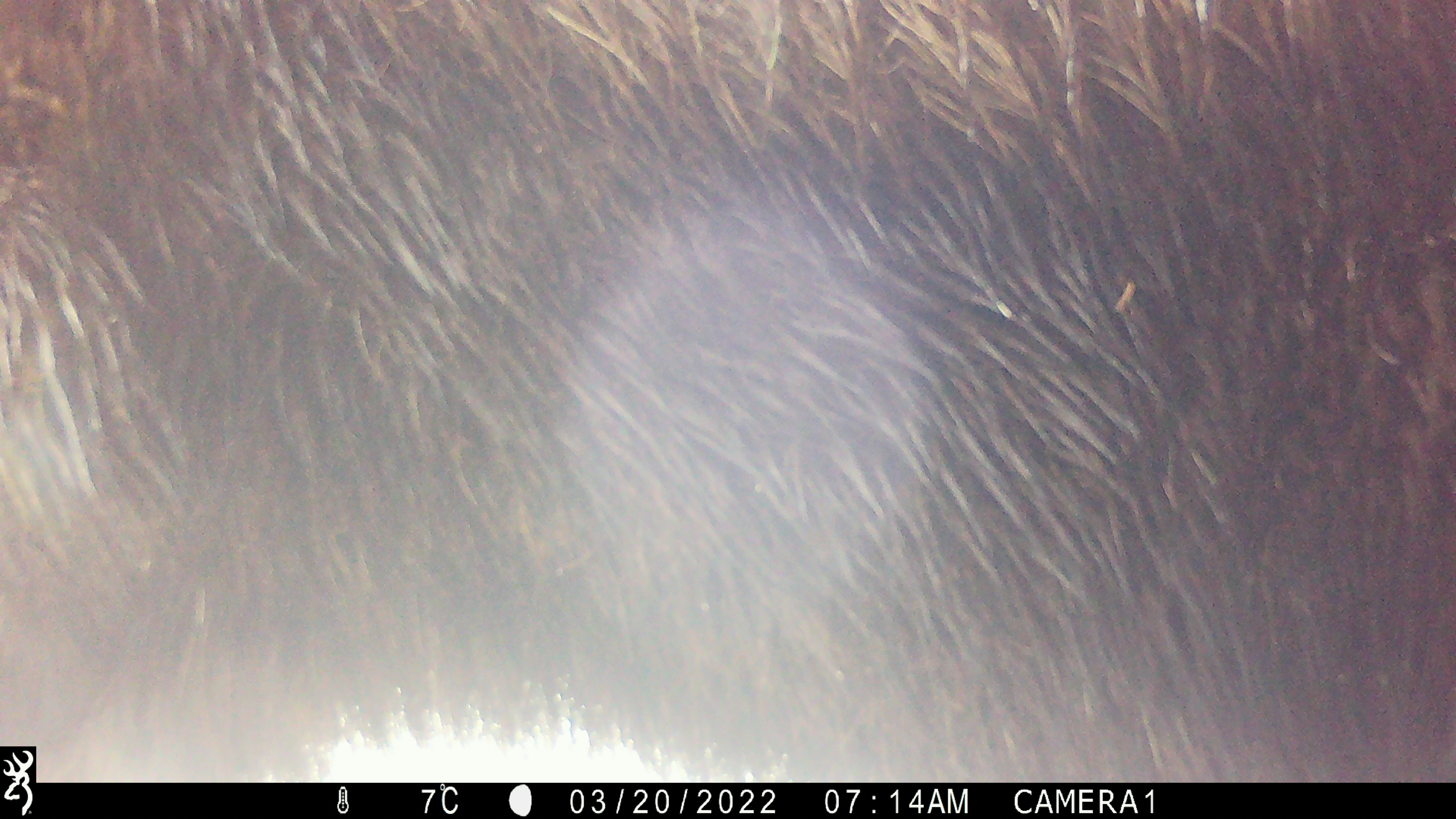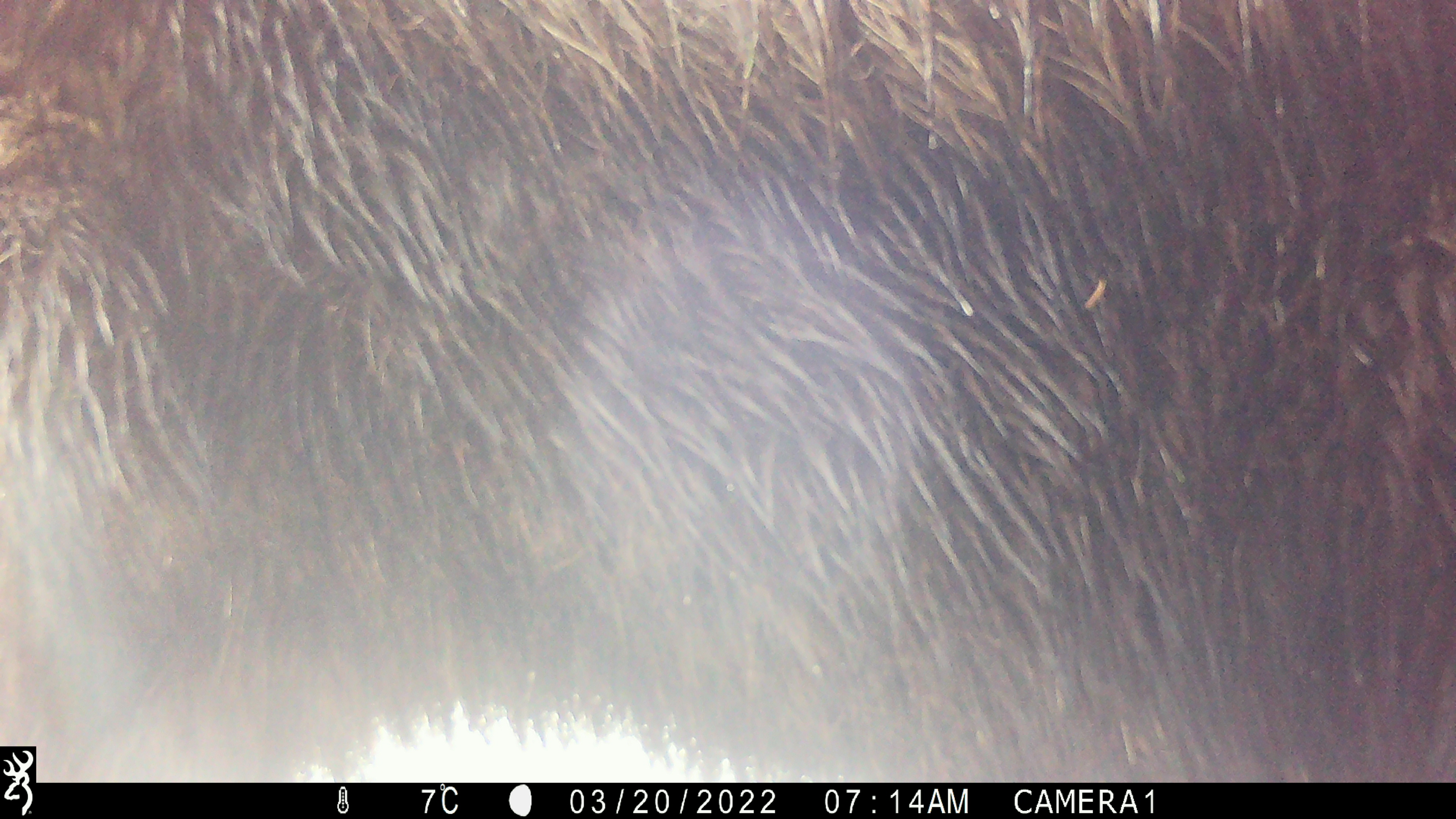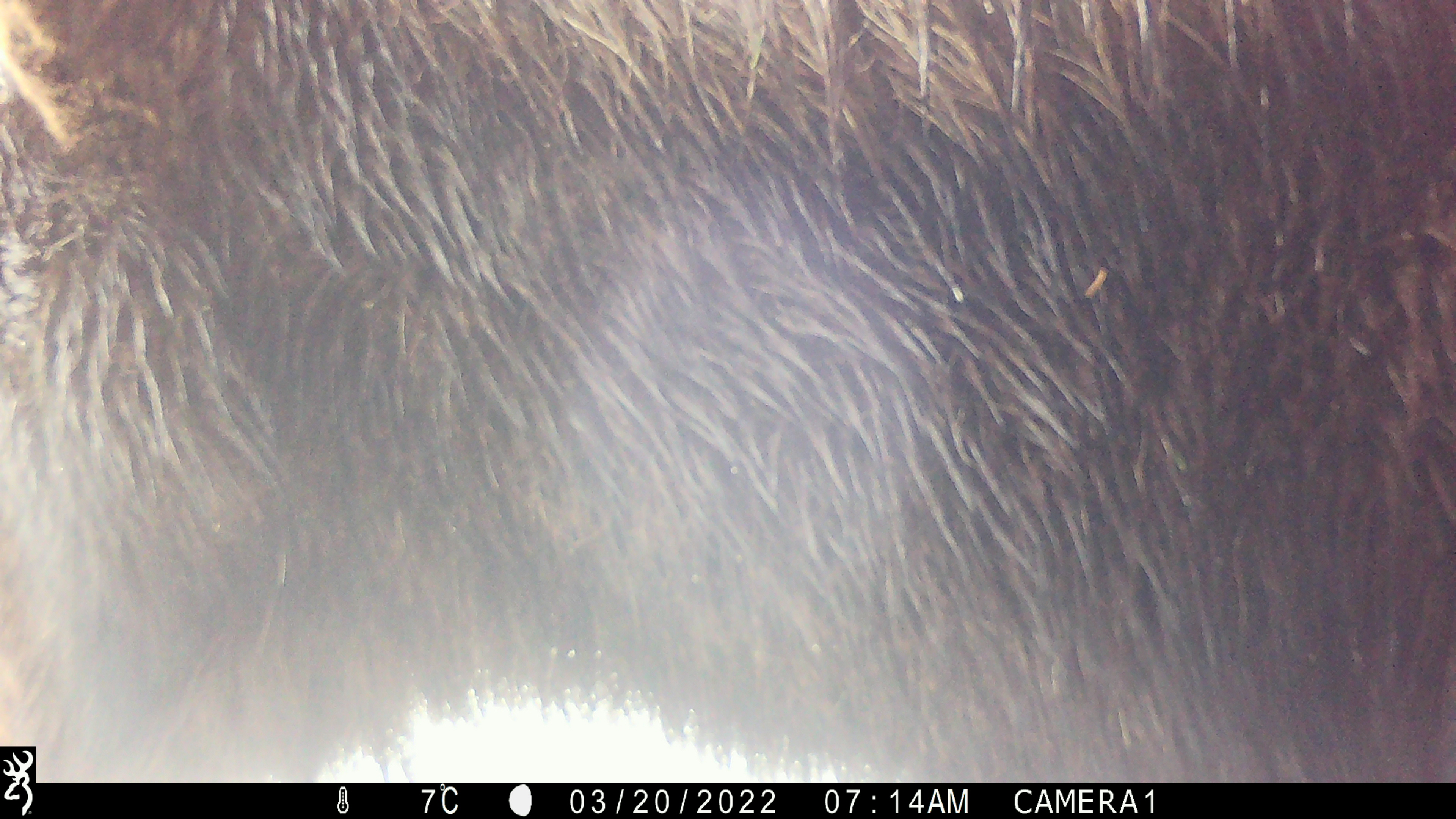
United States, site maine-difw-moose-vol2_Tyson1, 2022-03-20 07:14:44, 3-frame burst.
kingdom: Animalia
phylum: Chordata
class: Mammalia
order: Artiodactyla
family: Cervidae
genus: Alces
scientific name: Alces alces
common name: moose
Moose (Alces alces).